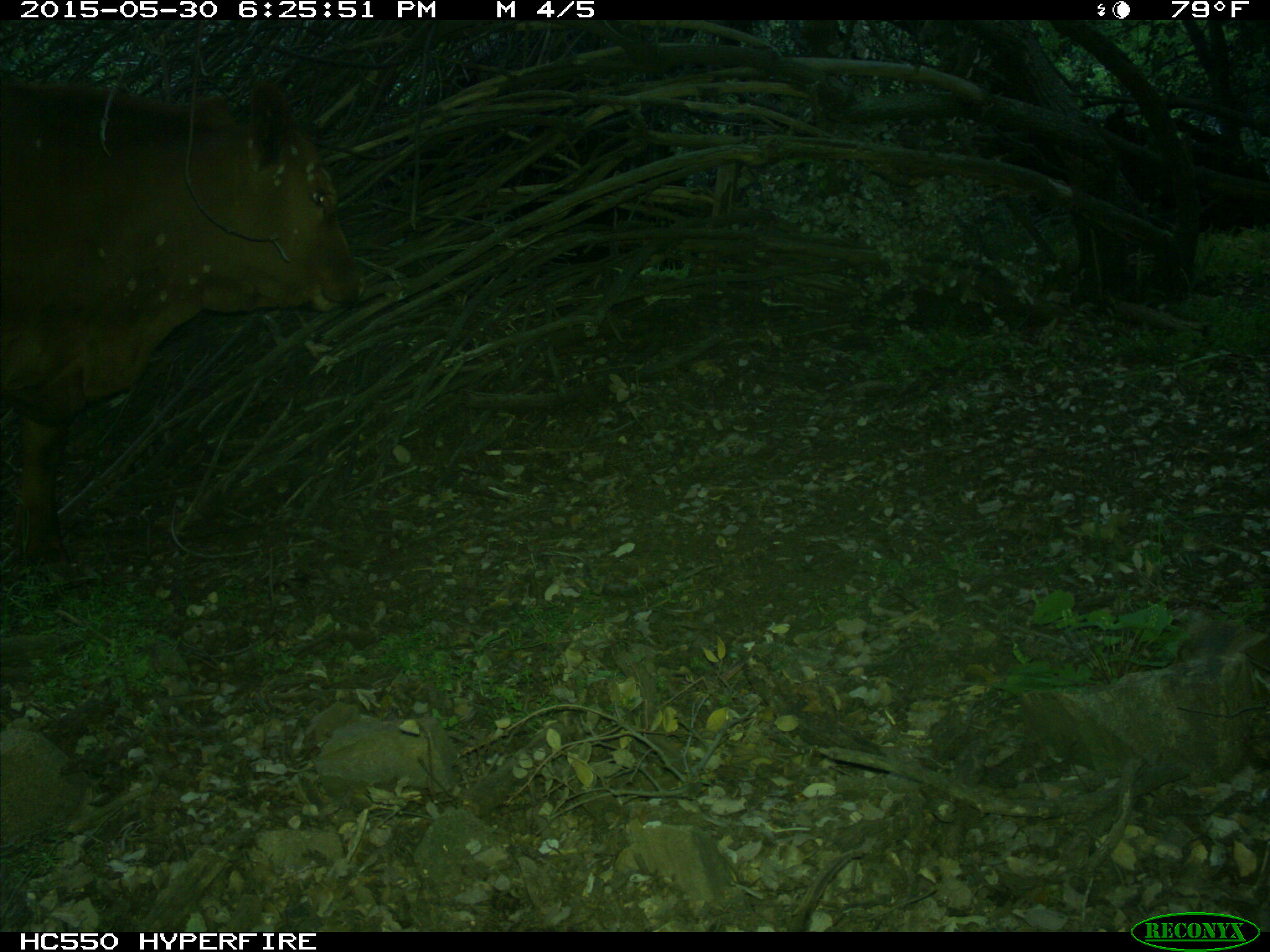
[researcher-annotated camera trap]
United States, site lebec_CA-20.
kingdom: Animalia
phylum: Chordata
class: Mammalia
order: Artiodactyla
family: Bovidae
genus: Bos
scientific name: Bos taurus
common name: domestic cow